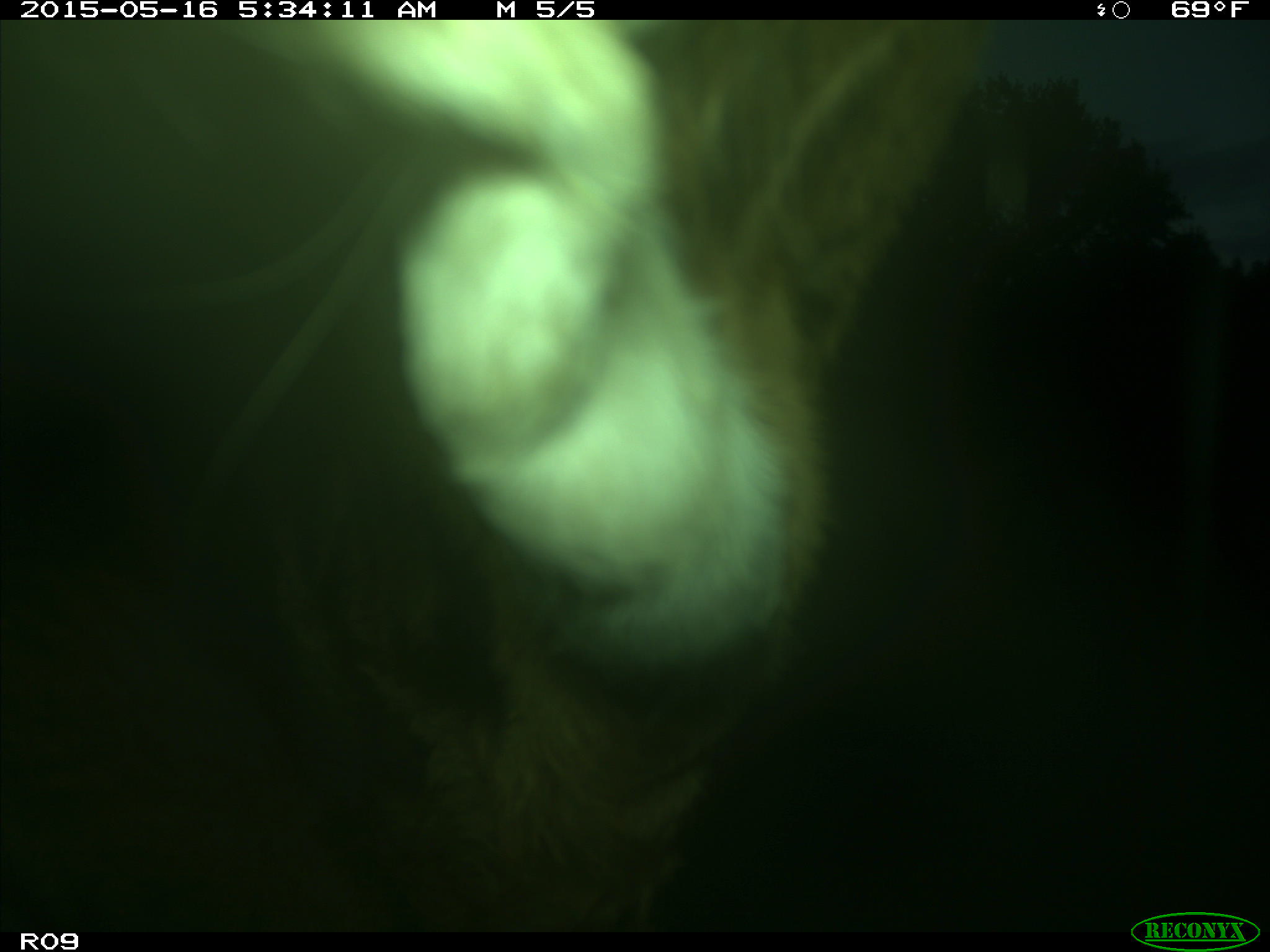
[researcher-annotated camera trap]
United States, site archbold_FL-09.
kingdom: Animalia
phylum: Chordata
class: Mammalia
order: Artiodactyla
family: Bovidae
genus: Bos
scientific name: Bos taurus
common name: domestic cow